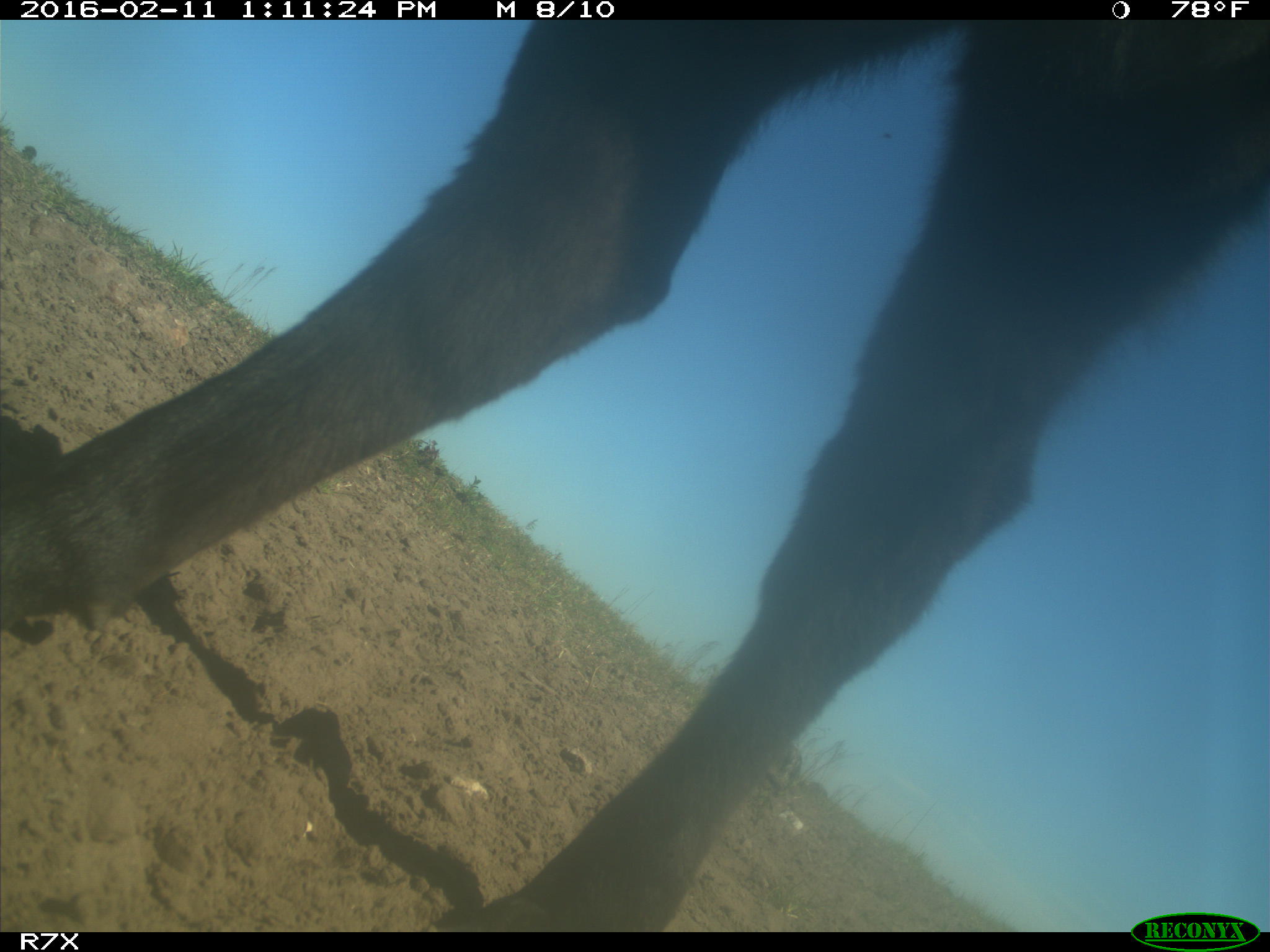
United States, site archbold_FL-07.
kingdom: Animalia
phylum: Chordata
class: Mammalia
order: Artiodactyla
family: Bovidae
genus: Bos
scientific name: Bos taurus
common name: domestic cow